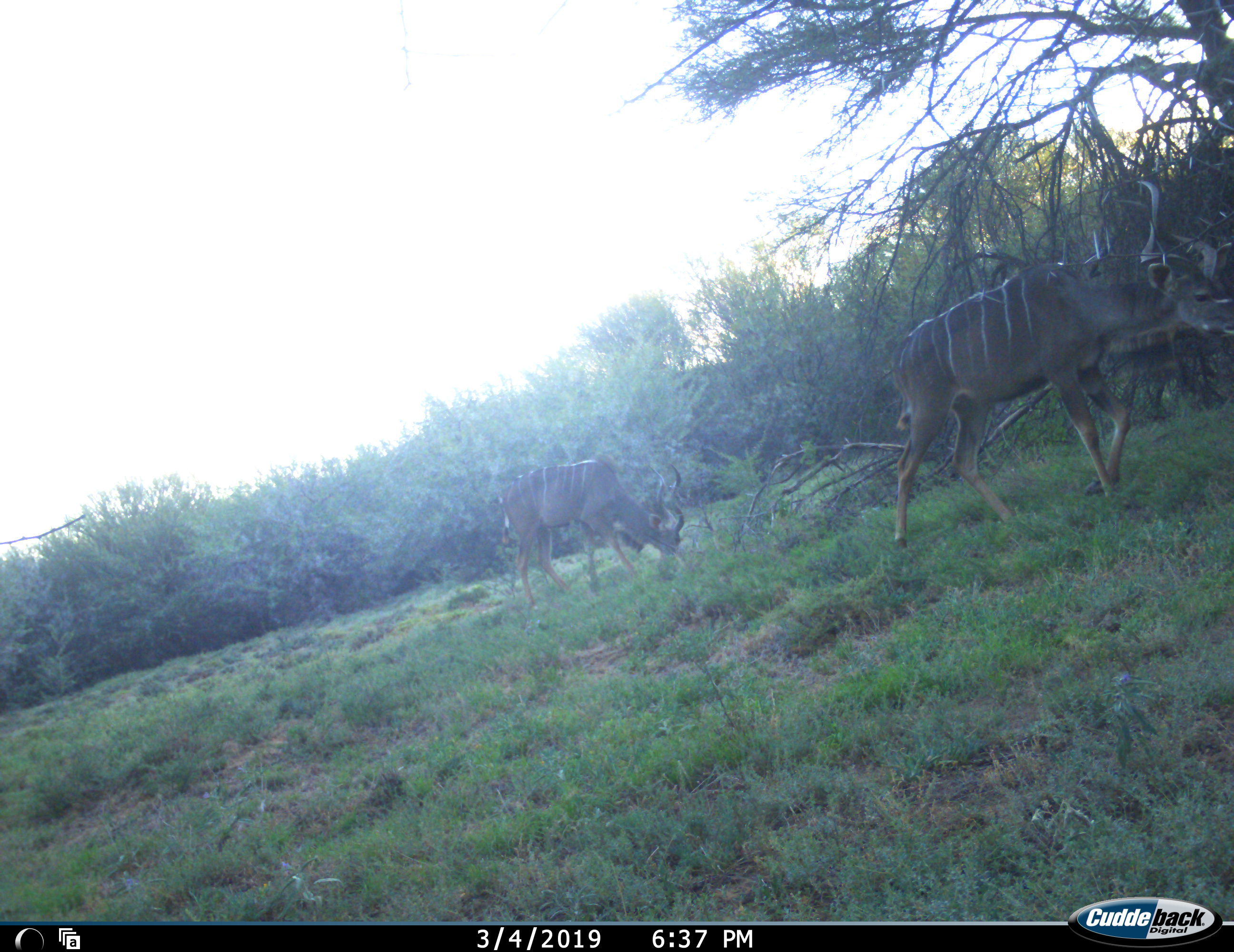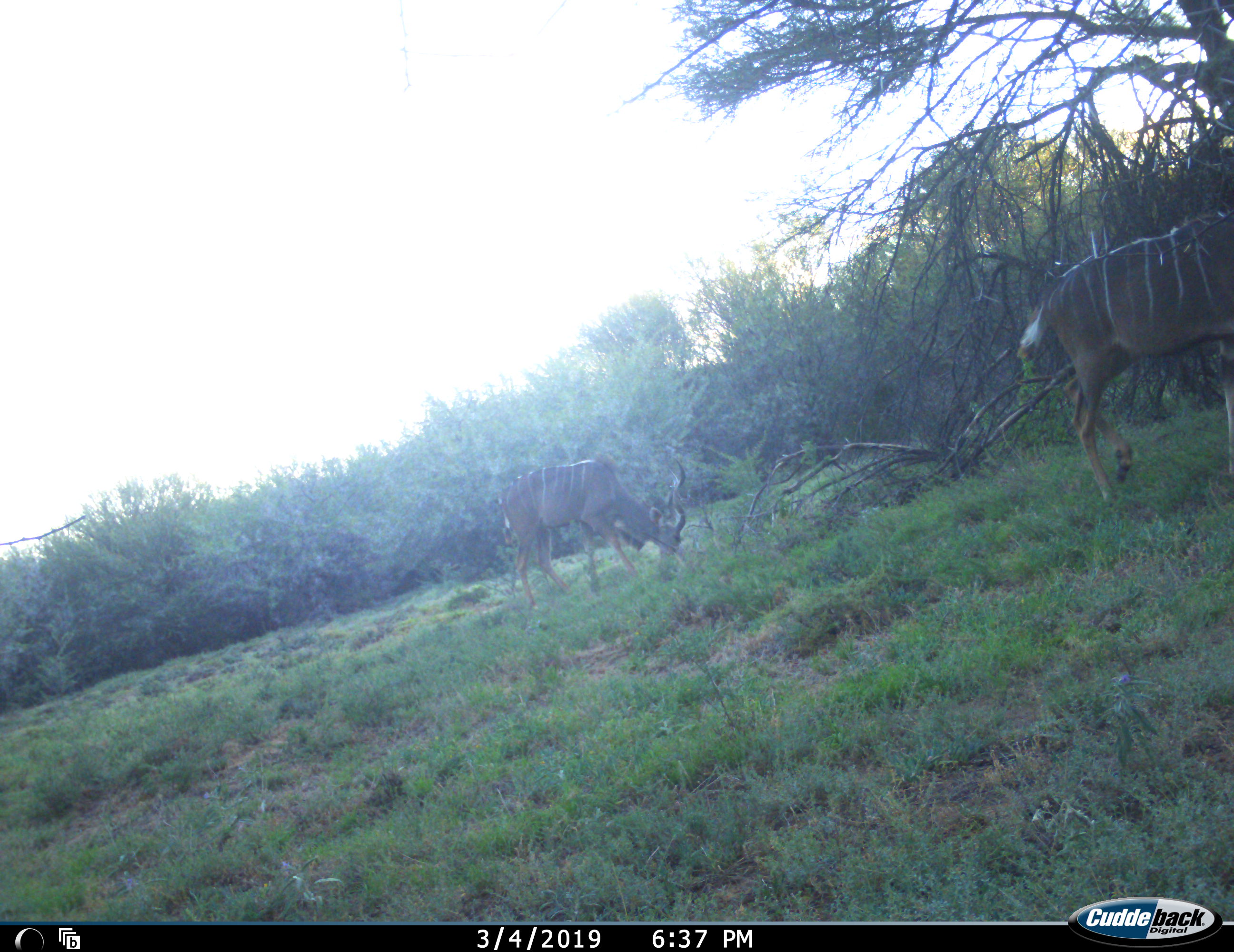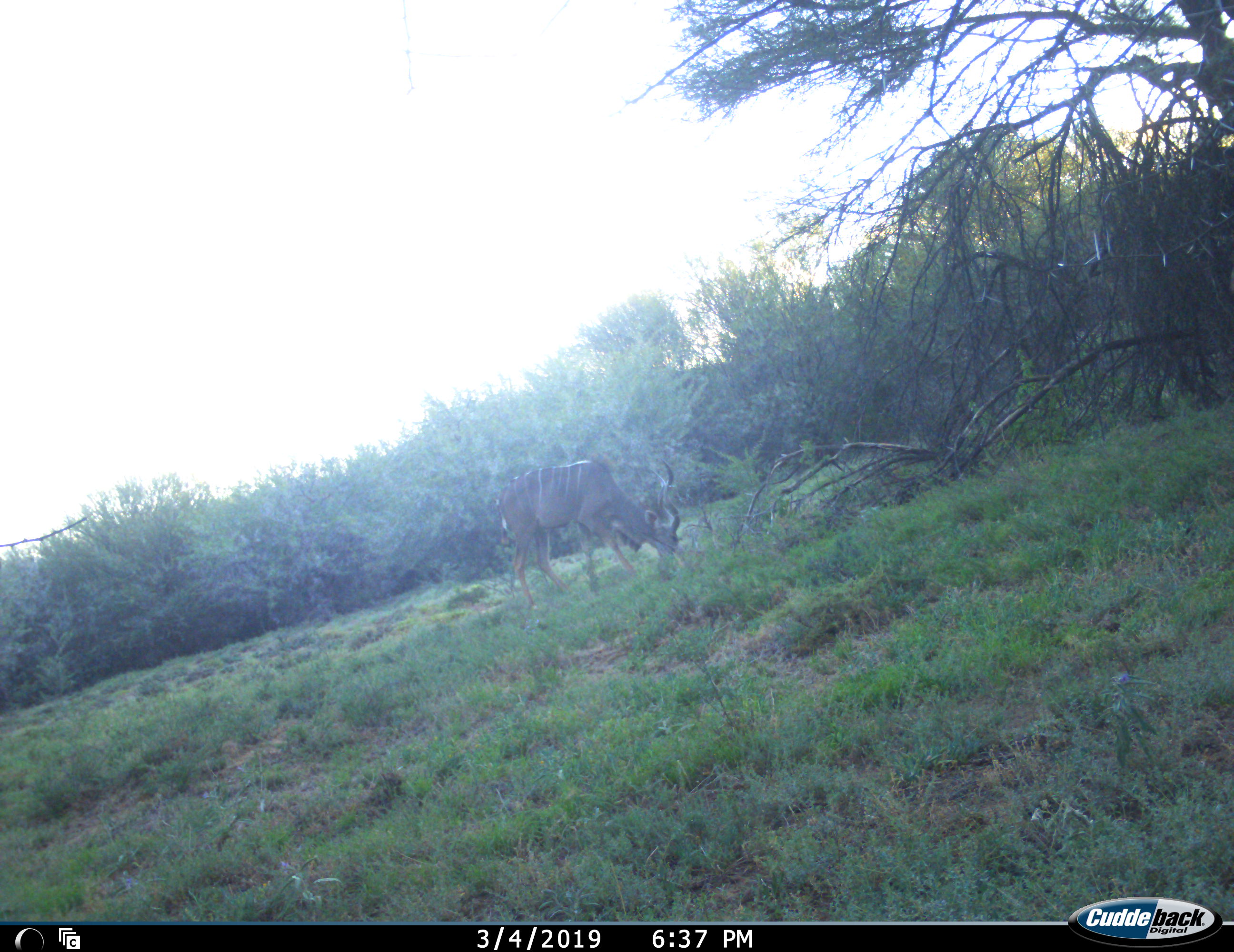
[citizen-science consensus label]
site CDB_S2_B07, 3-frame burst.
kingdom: Animalia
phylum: Chordata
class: Mammalia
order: Artiodactyla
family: Bovidae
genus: Tragelaphus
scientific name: Tragelaphus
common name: kudu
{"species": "kudu (Tragelaphus)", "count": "2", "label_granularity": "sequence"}